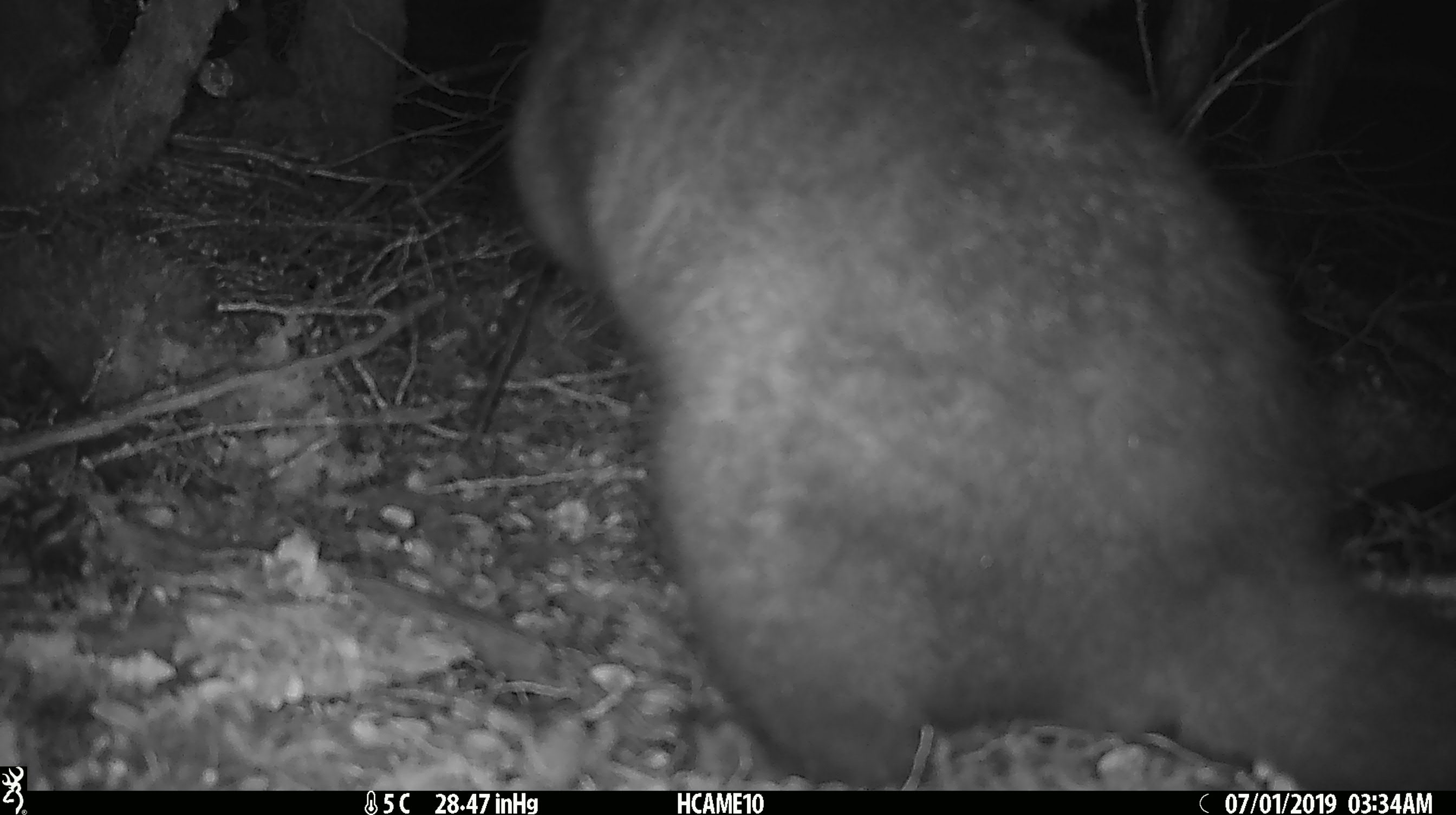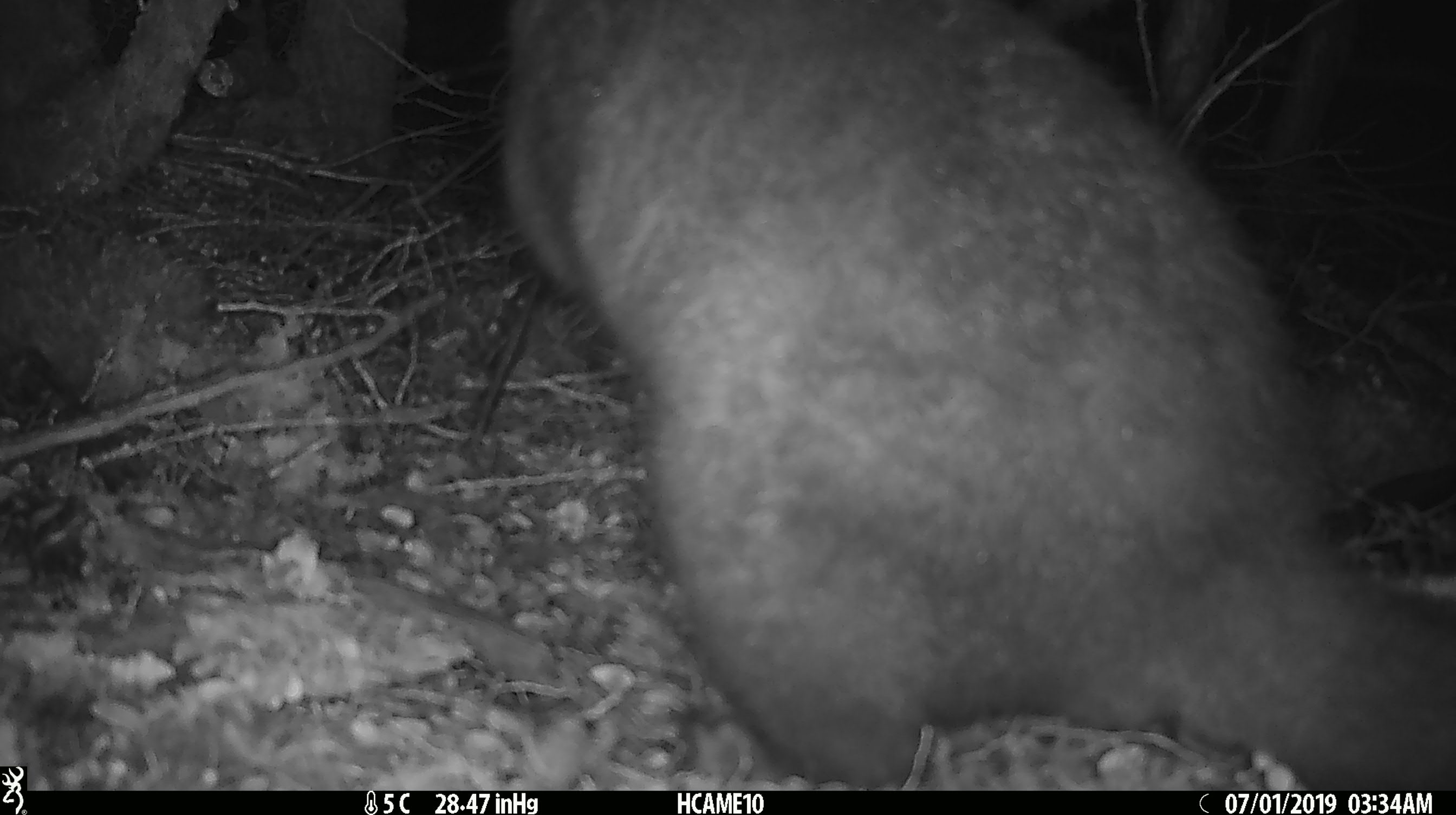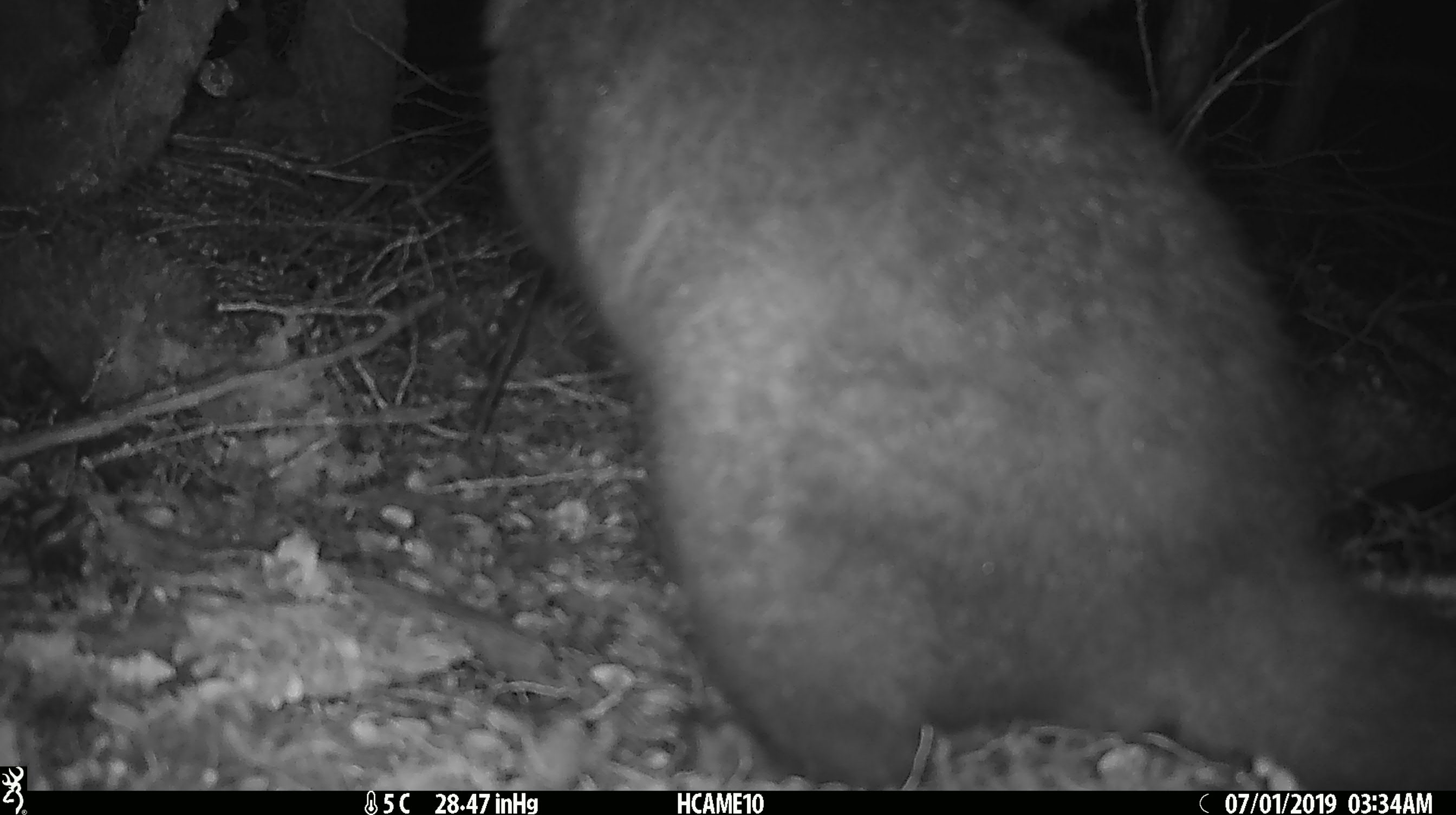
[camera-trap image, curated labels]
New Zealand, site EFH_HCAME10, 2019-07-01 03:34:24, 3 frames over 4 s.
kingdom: Animalia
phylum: Chordata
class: Mammalia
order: Diprotodontia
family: Phalangeridae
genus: Trichosurus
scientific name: Trichosurus vulpecula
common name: common brushtail possum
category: possum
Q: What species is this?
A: Possum (common brushtail possum) (Trichosurus vulpecula).